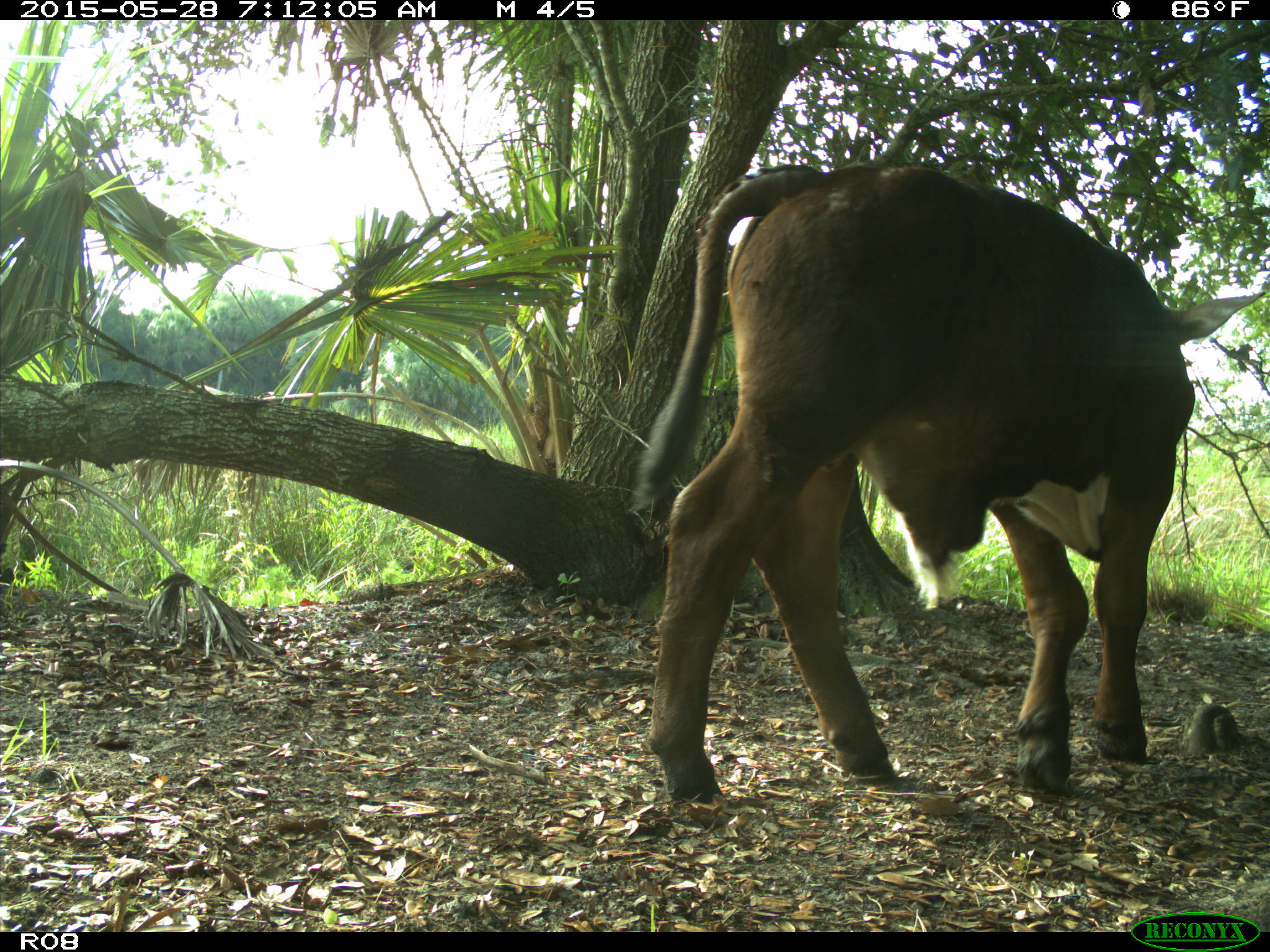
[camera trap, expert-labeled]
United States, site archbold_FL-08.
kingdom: Animalia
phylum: Chordata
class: Mammalia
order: Artiodactyla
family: Bovidae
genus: Bos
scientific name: Bos taurus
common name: domestic cow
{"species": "Bos taurus (domestic cow)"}